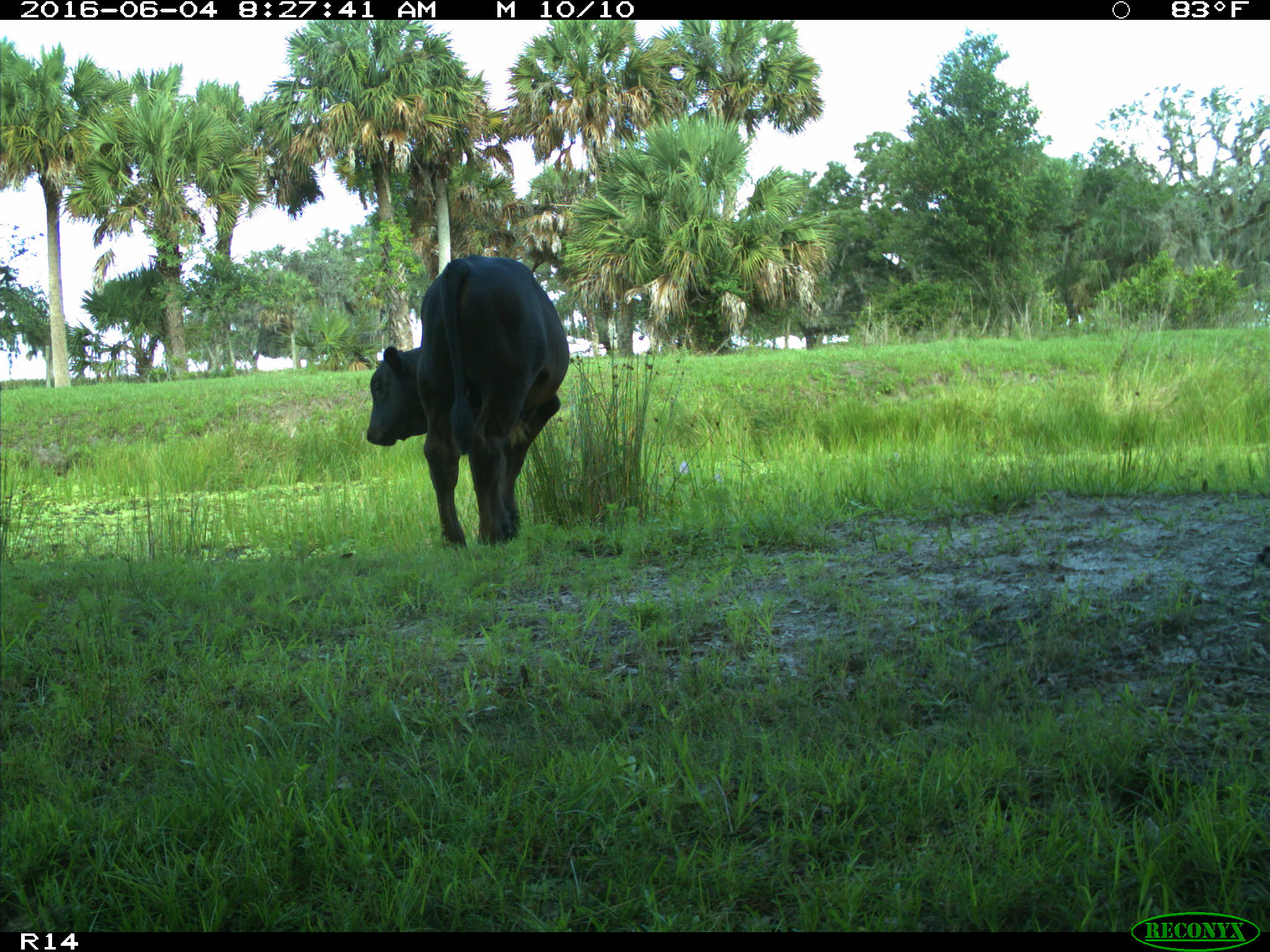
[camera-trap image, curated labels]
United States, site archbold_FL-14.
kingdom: Animalia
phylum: Chordata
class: Mammalia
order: Artiodactyla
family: Bovidae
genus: Bos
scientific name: Bos taurus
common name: domestic cow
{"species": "Bos taurus (domestic cow)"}